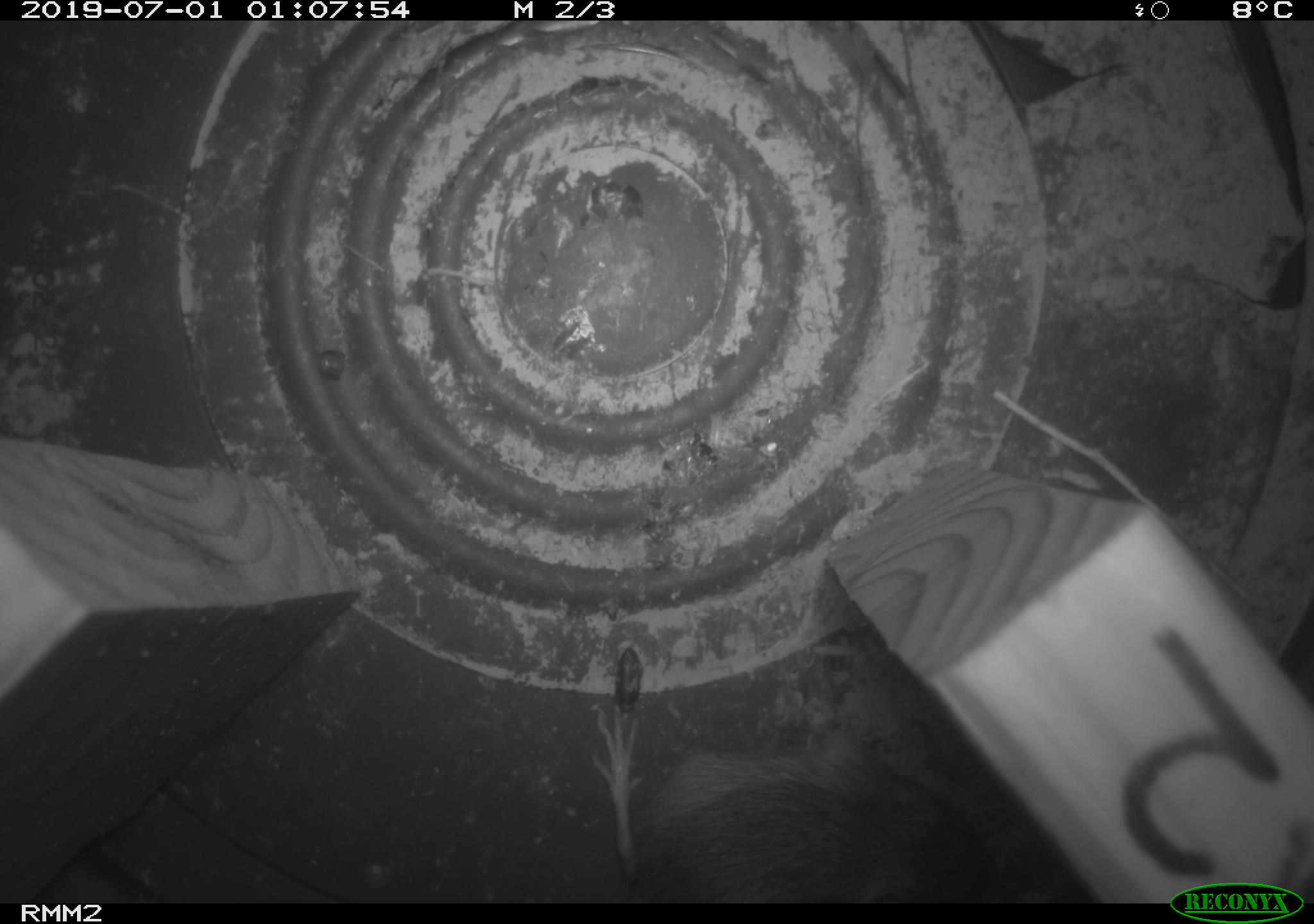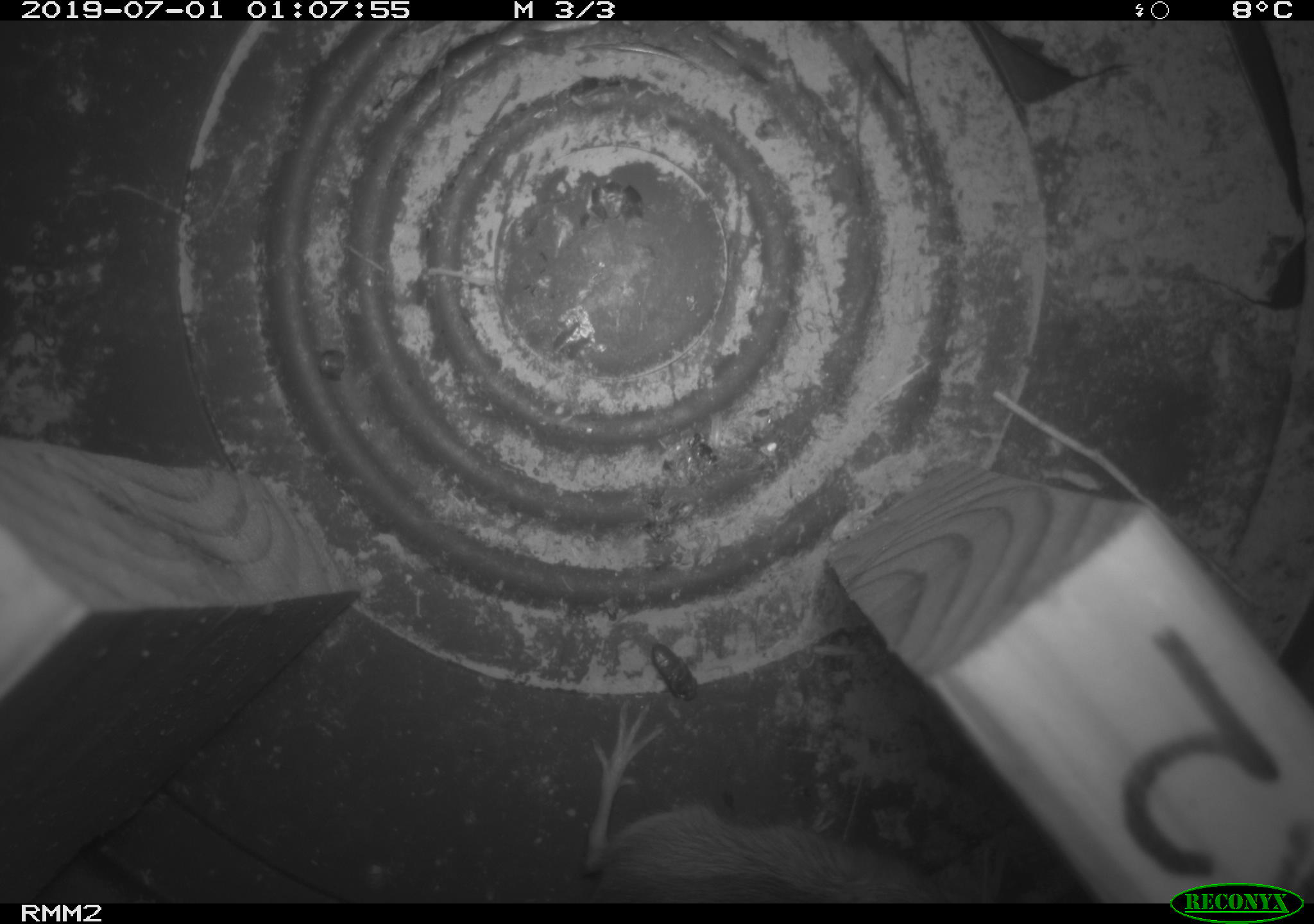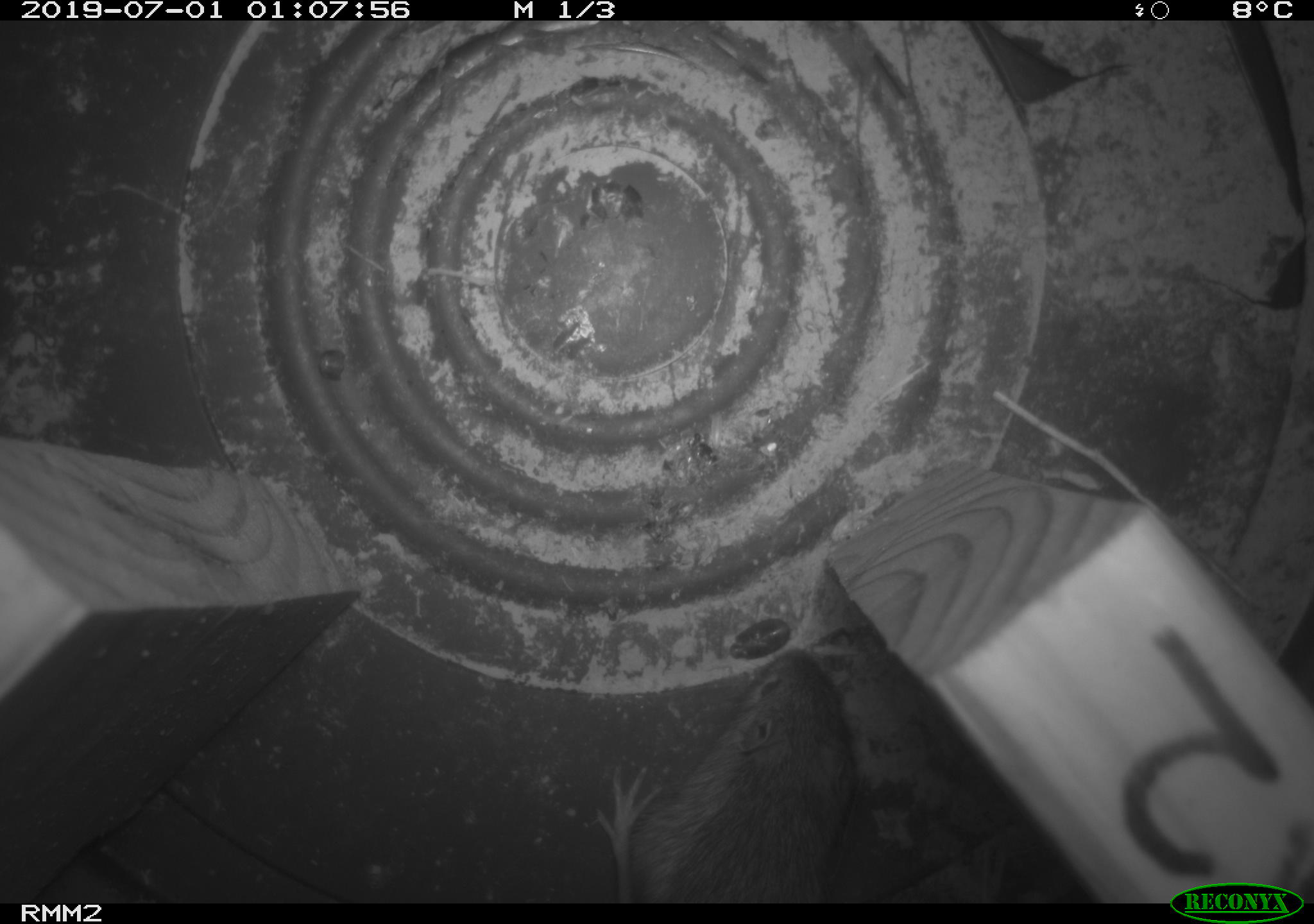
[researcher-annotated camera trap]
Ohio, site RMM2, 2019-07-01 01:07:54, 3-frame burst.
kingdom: Animalia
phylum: Chordata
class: Mammalia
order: Rodentia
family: Zapodidae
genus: Napaeozapus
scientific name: Napaeozapus insignis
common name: woodland jumping mouse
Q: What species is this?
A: Woodland jumping mouse (Napaeozapus insignis).